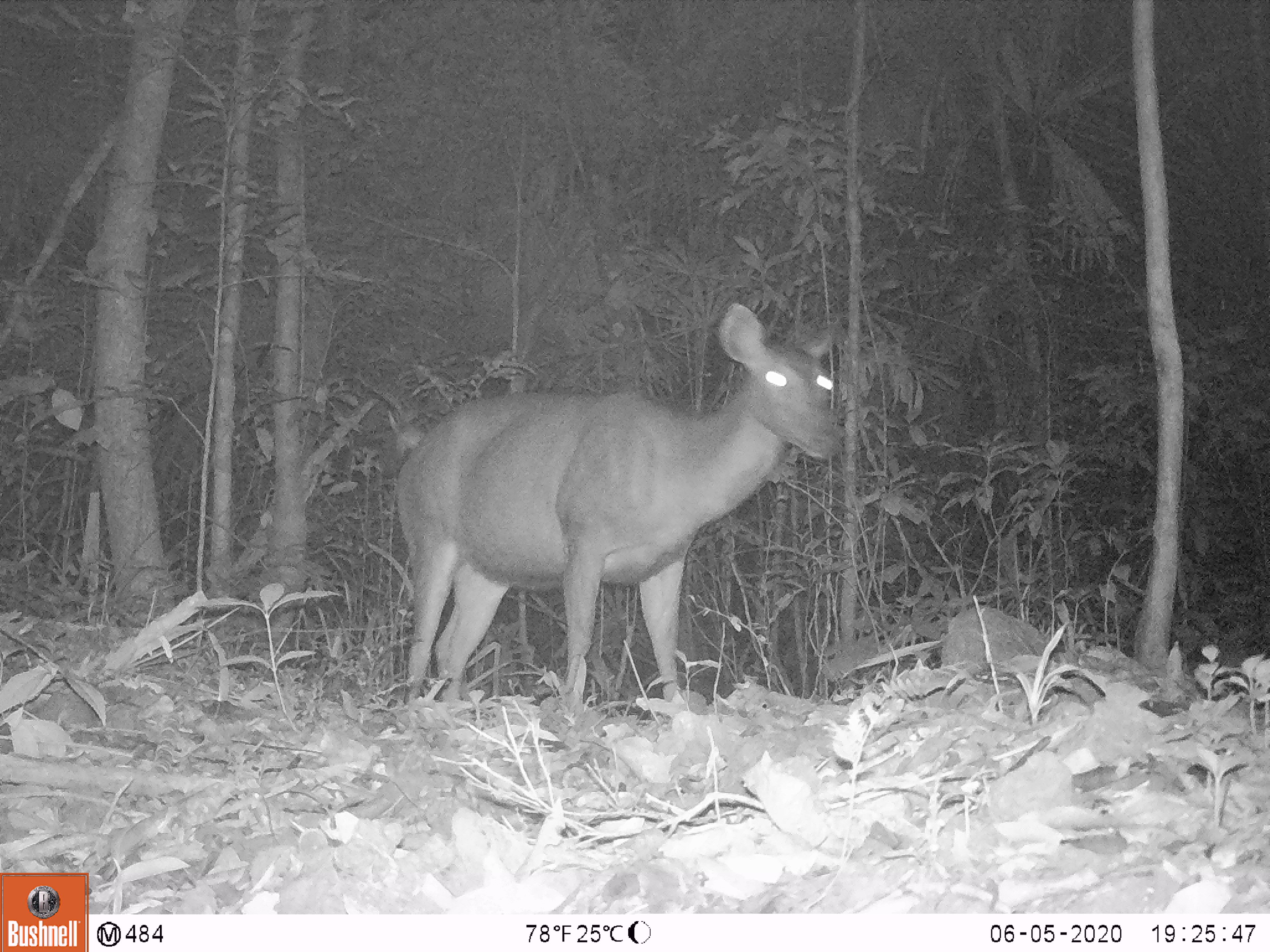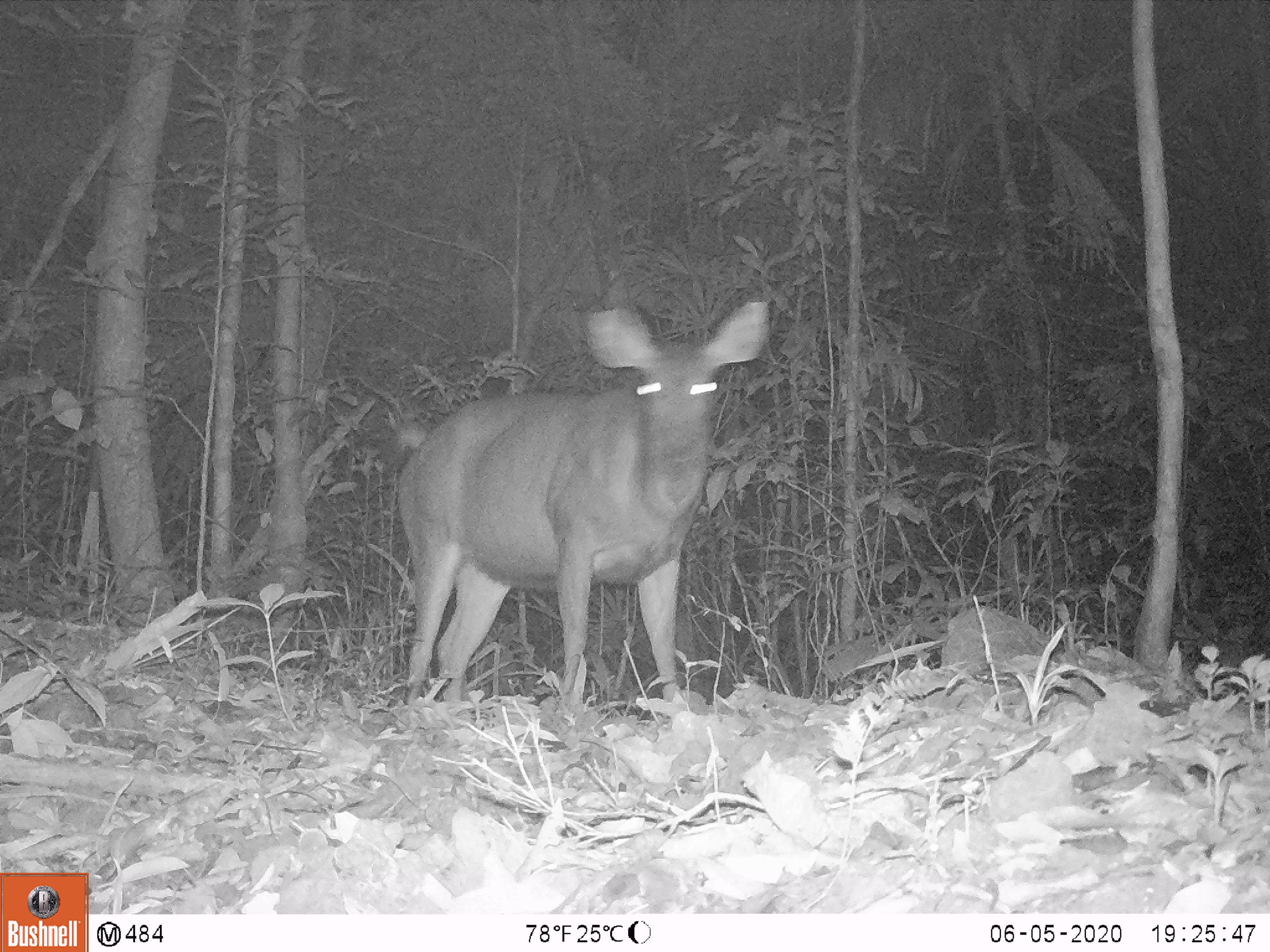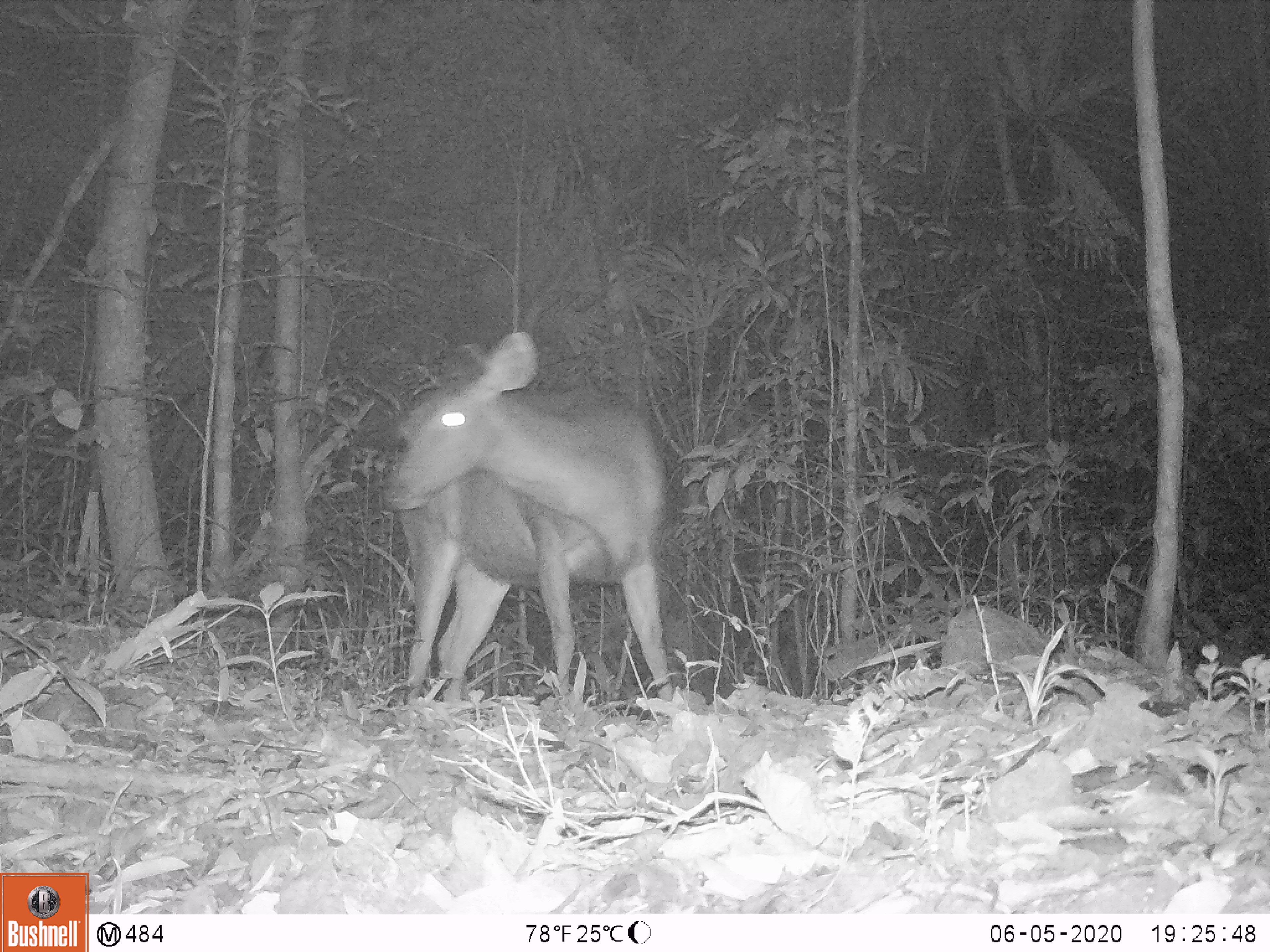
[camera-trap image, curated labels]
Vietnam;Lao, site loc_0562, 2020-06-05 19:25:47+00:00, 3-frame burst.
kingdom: Animalia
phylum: Chordata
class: Mammalia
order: Artiodactyla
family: Cervidae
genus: Rusa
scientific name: Rusa unicolor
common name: sambar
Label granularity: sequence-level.